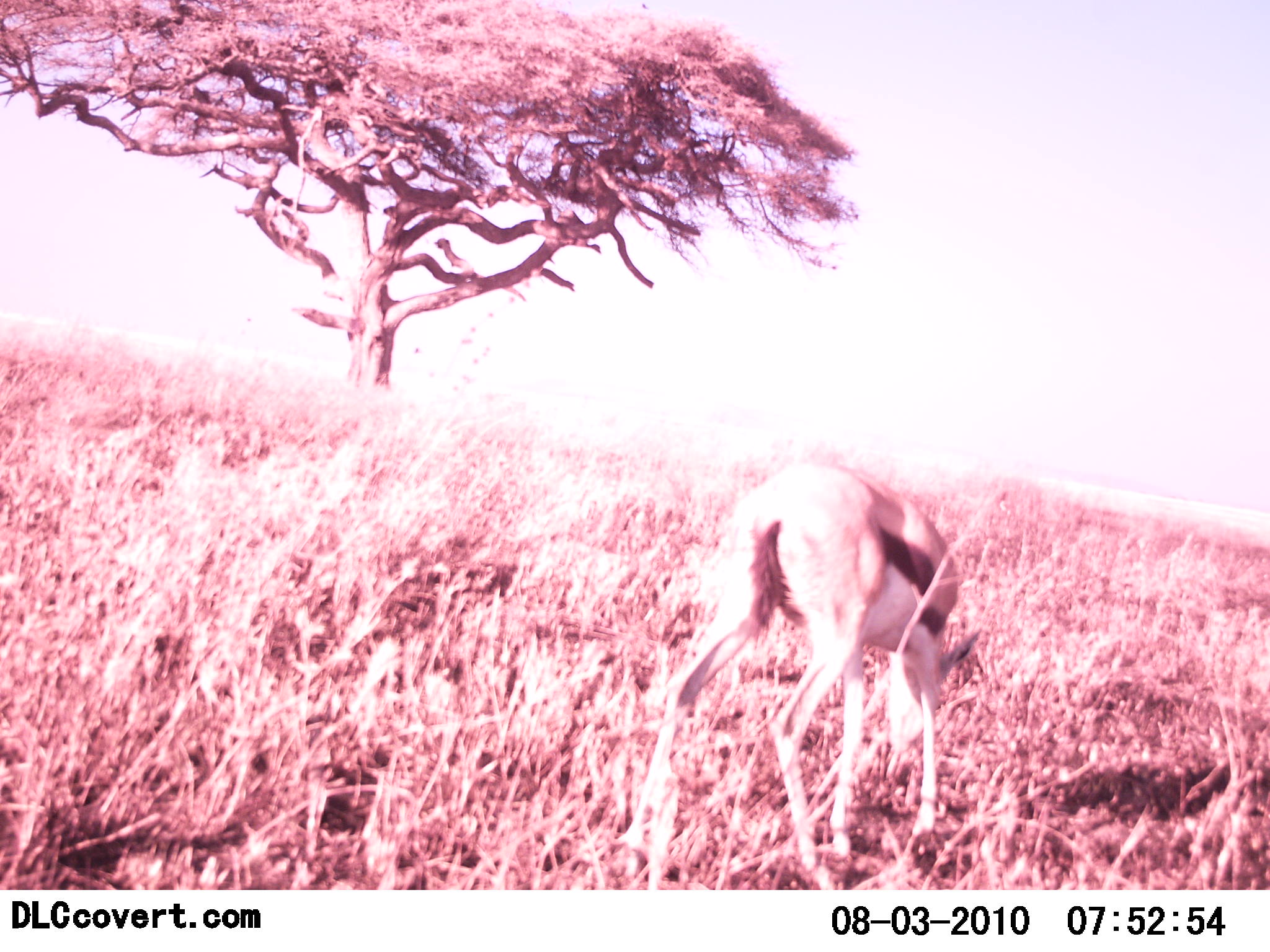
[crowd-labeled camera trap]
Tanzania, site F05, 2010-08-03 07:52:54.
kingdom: Animalia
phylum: Chordata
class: Mammalia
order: Artiodactyla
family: Bovidae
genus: Eudorcas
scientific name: Eudorcas thomsonii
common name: thomson's gazelle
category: gazellethomsons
Gazellethomsons (thomson's gazelle) (Eudorcas thomsonii), count 1. Behavior (volunteer vote fractions): standing 9%, resting 0%, moving 0%, interacting 0%. Young present (vote fraction): 0%. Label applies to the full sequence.